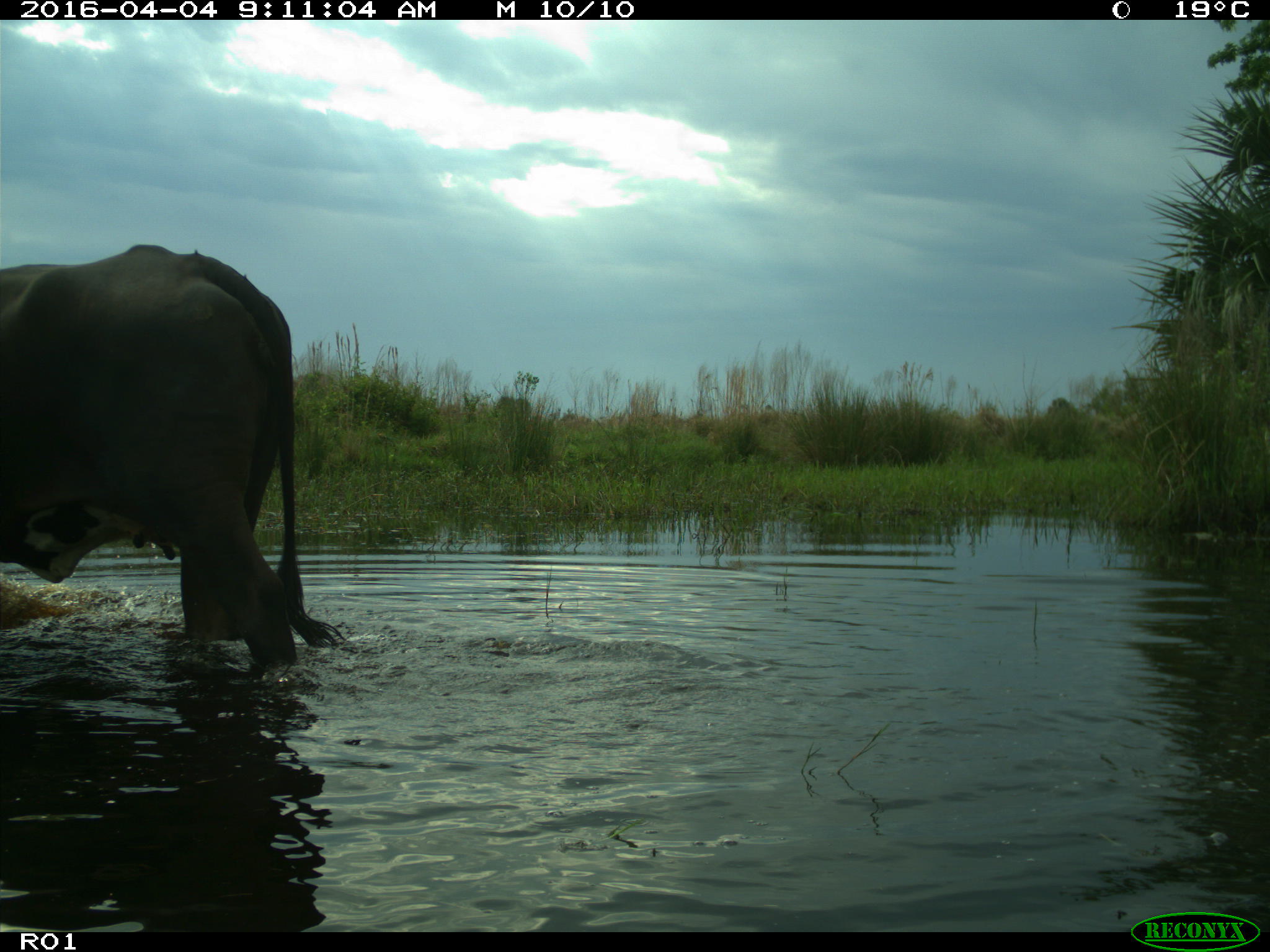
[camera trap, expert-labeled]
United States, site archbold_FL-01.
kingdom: Animalia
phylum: Chordata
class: Mammalia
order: Artiodactyla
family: Bovidae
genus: Bos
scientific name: Bos taurus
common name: domestic cow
Bos taurus (domestic cow).